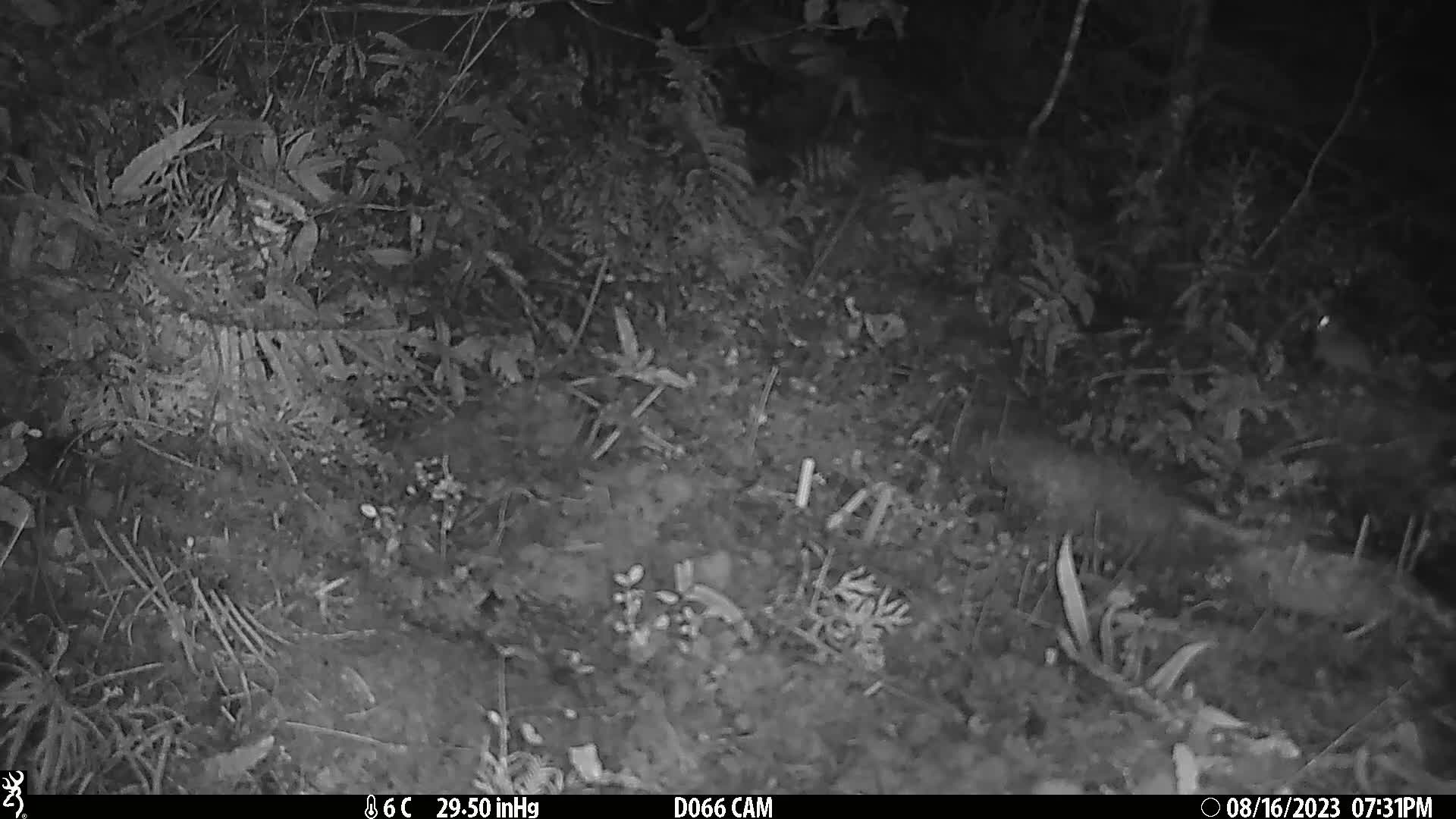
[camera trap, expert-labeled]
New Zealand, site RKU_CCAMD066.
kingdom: Animalia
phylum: Chordata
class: Mammalia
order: Rodentia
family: Muridae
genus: Rattus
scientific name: Rattus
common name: rat